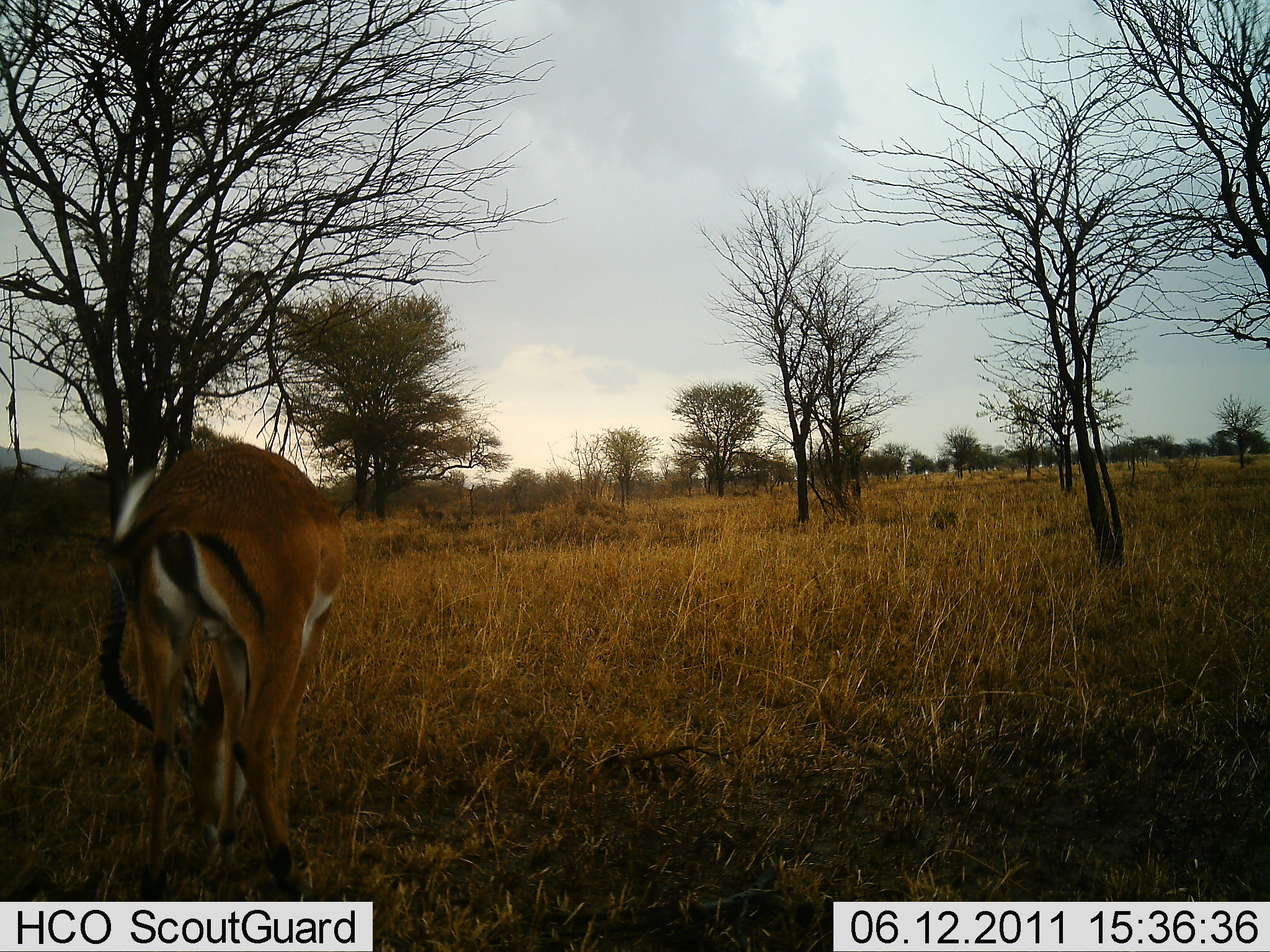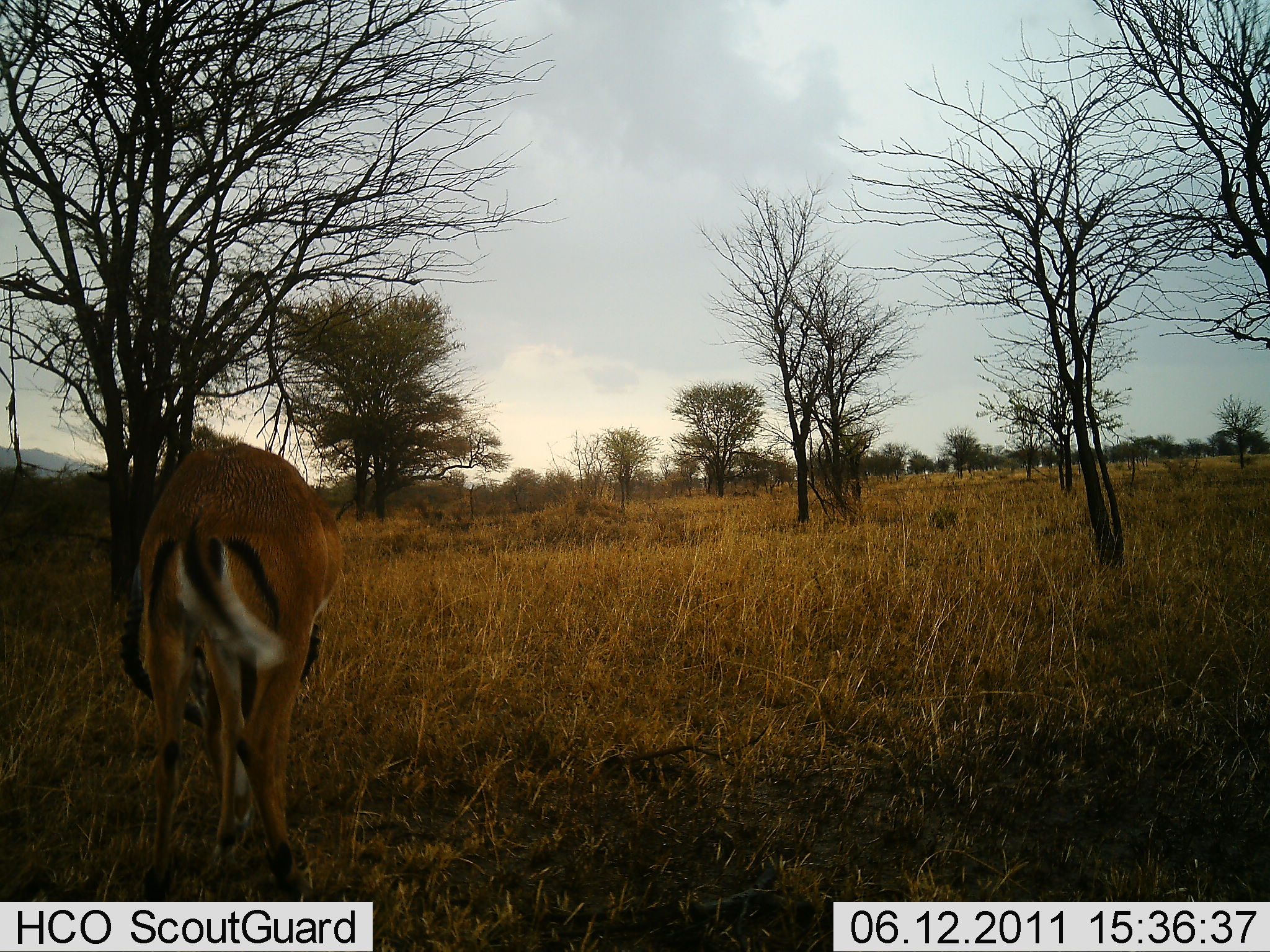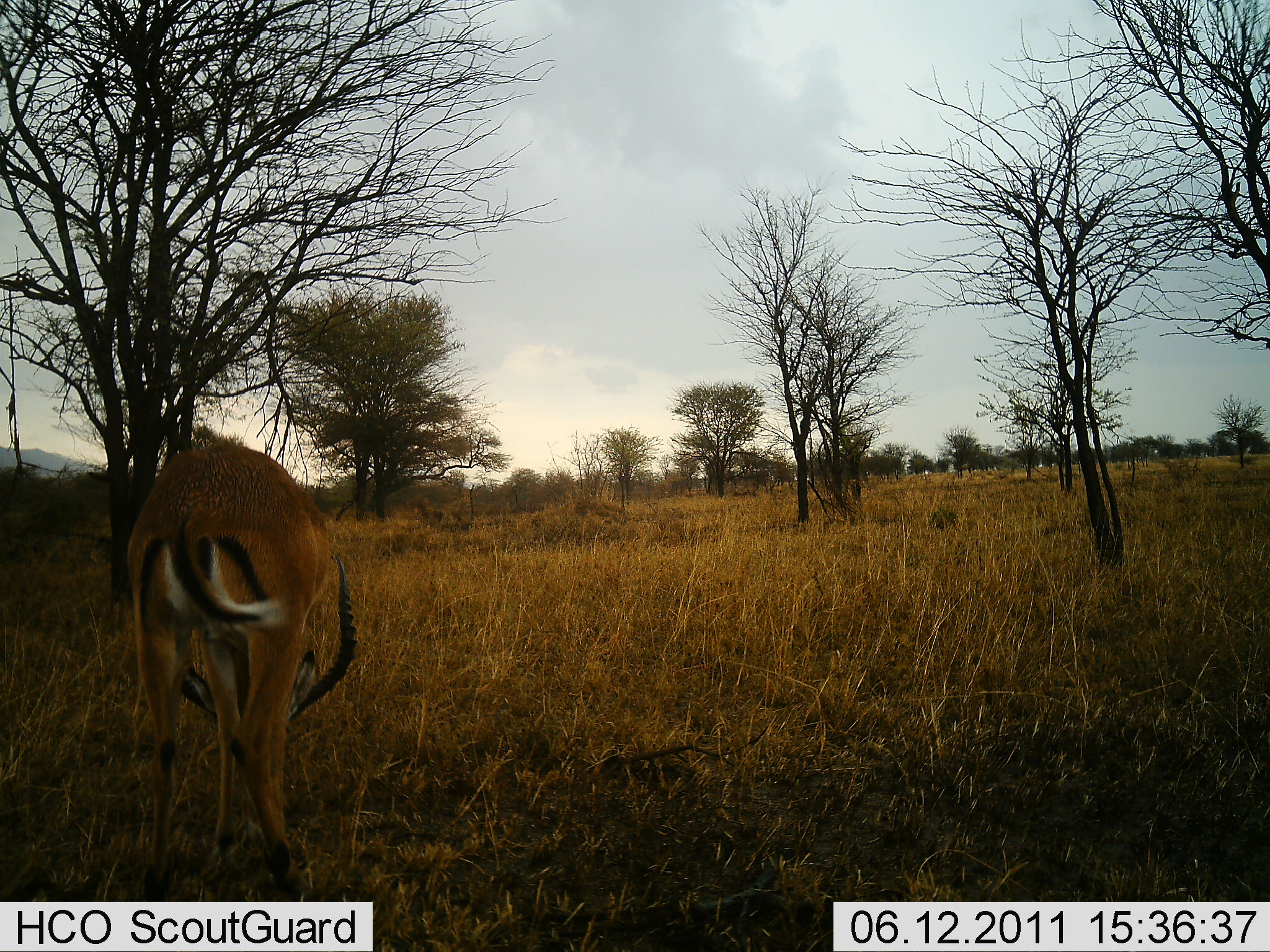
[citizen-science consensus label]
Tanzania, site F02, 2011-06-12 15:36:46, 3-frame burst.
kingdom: Animalia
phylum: Chordata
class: Mammalia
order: Artiodactyla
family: Bovidae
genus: Aepyceros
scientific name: Aepyceros melampus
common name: impala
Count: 1.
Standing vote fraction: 27%.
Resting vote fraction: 0%.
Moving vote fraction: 0%.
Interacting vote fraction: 0%.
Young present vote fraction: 0%.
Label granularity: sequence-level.